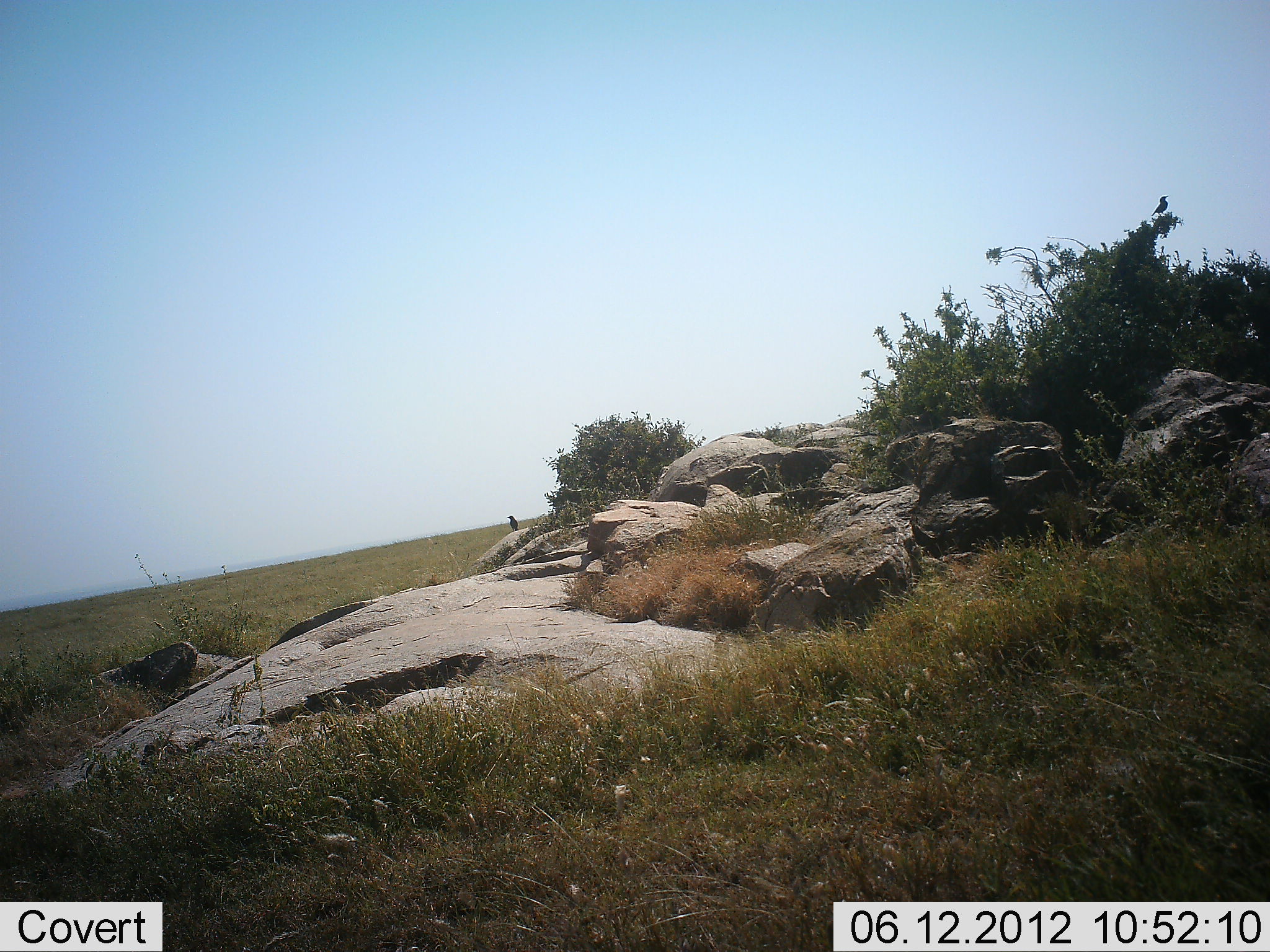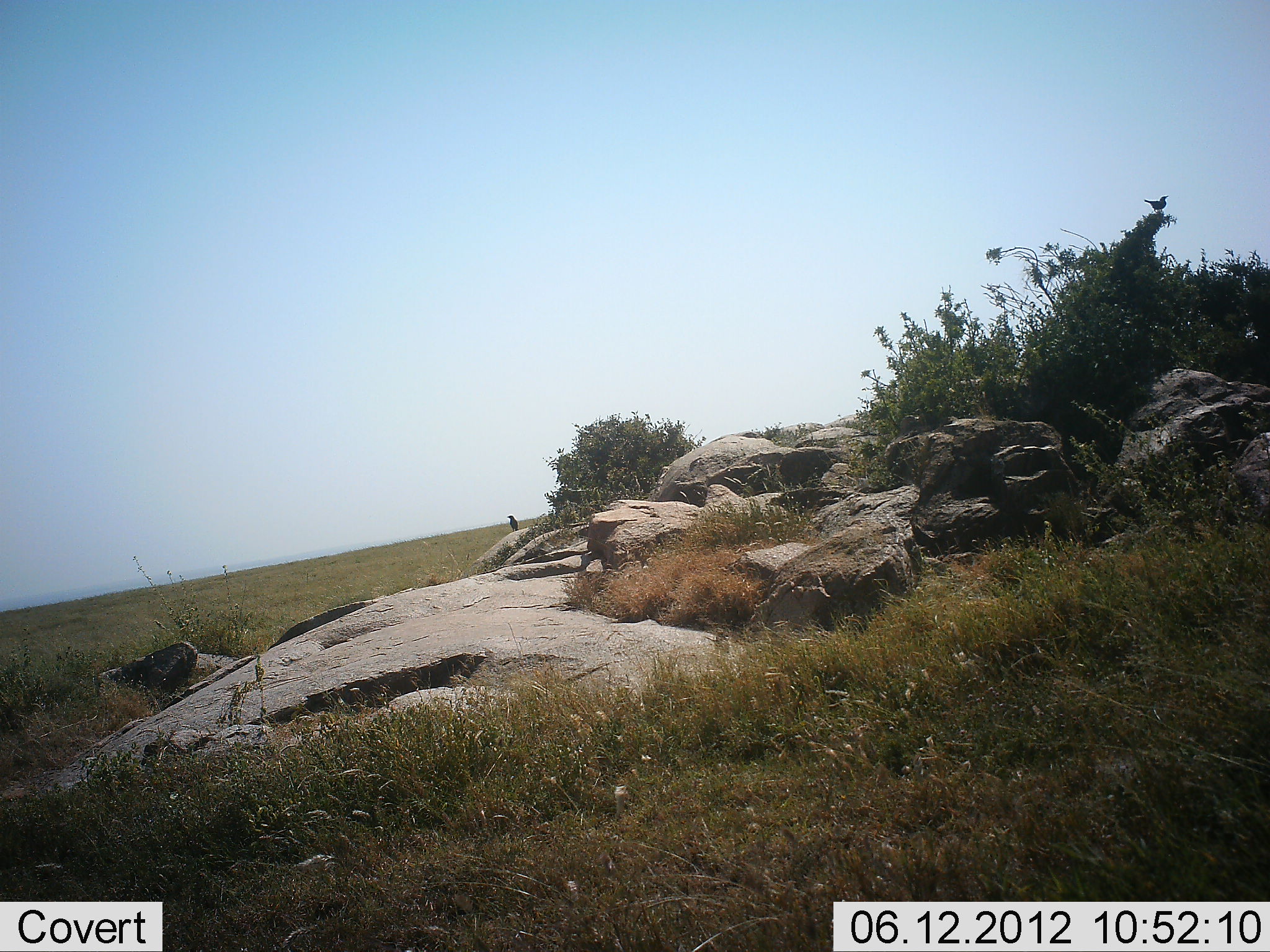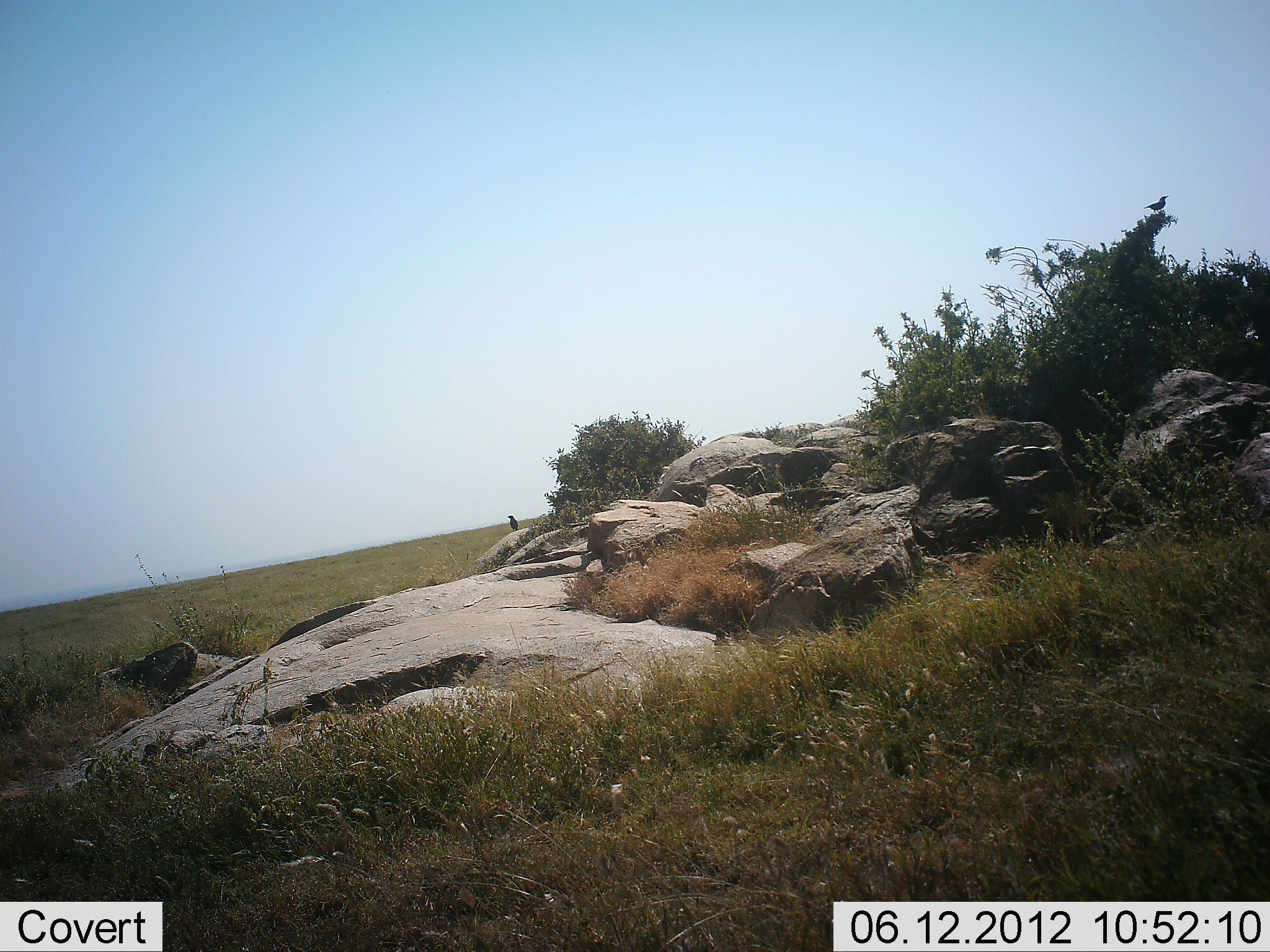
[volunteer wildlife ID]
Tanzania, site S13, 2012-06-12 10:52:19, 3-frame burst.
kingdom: Animalia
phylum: Chordata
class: Aves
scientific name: Aves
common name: bird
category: otherbird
Otherbird (bird) (Aves), count 2. Behavior (volunteer vote fractions): standing 80%, resting 20%, moving 0%, interacting 0%. Young present (vote fraction): 0%. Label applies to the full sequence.